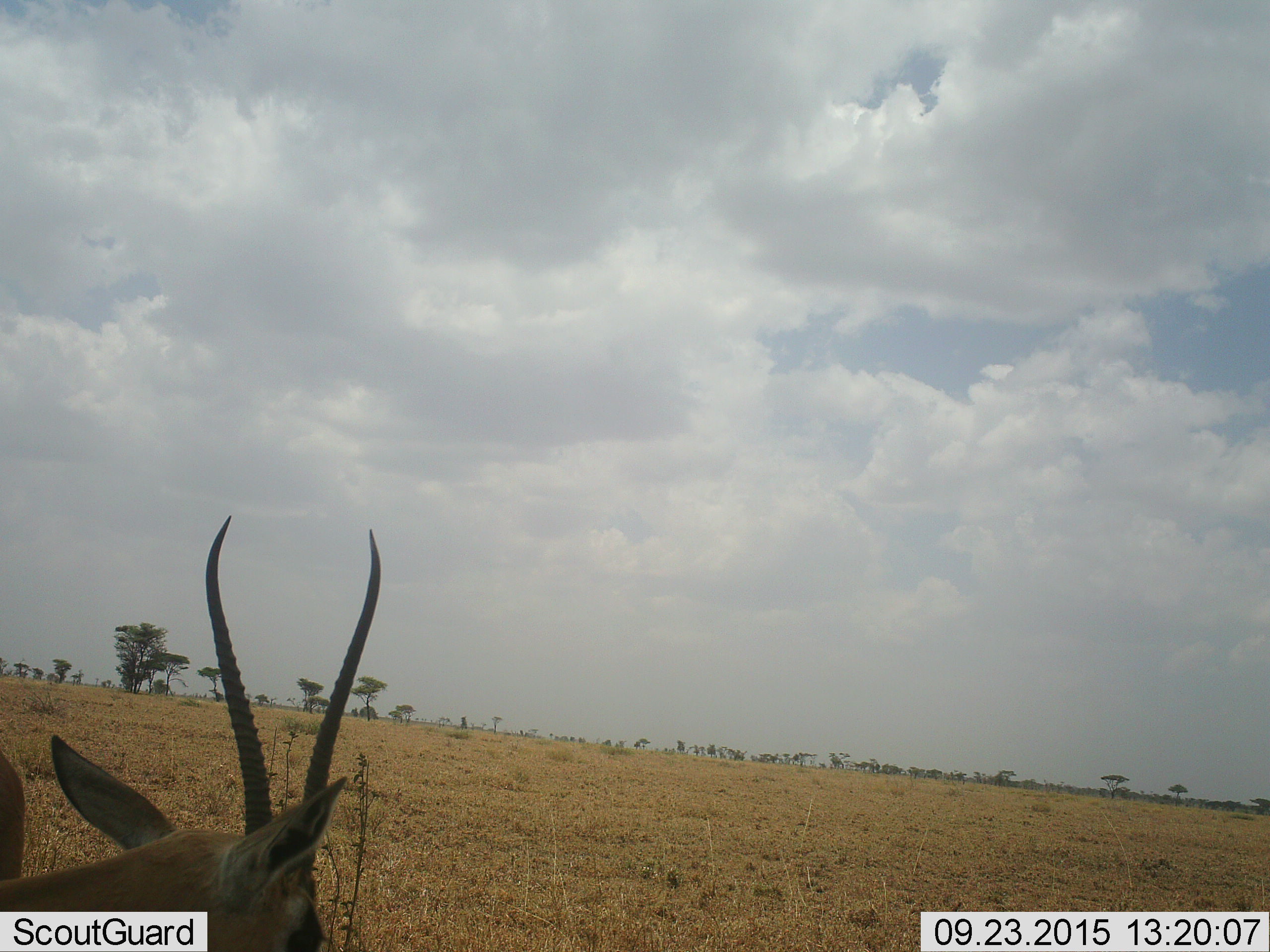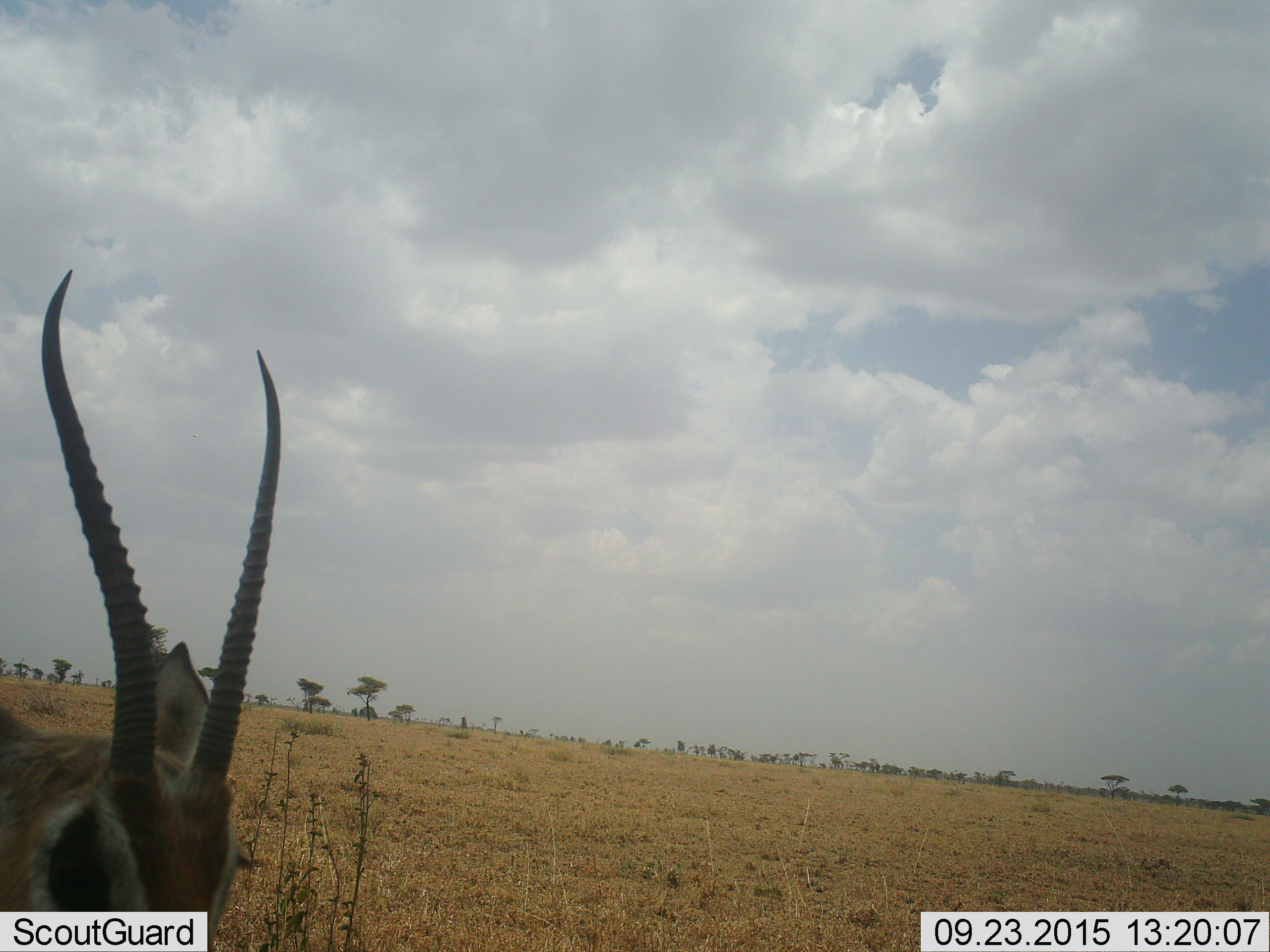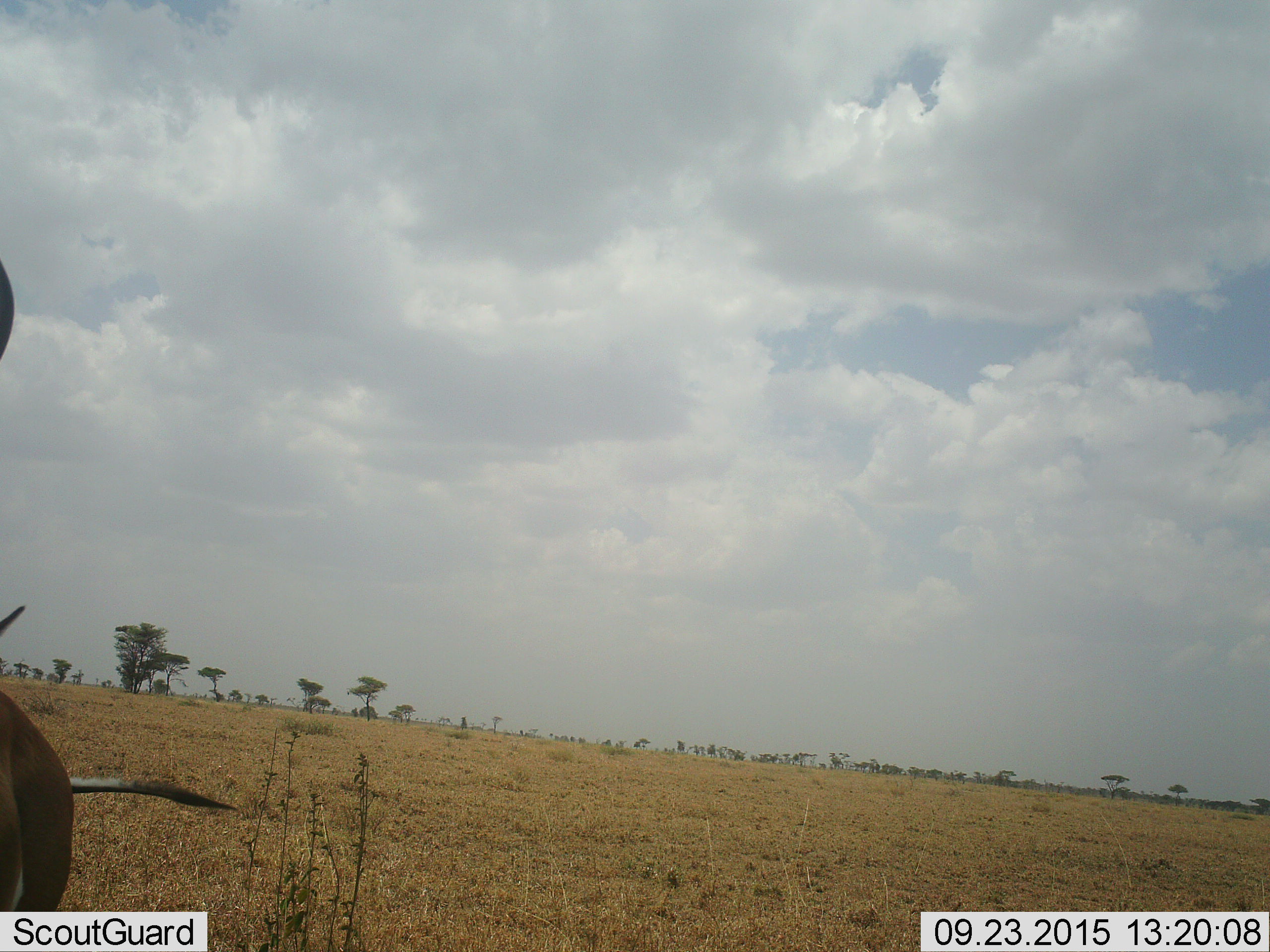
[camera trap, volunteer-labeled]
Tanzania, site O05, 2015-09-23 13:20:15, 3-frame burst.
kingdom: Animalia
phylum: Chordata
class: Mammalia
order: Artiodactyla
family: Bovidae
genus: Nanger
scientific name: Nanger granti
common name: grant's gazelle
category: gazellegrants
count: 2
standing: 83%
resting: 0%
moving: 17%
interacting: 0%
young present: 0%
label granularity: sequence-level